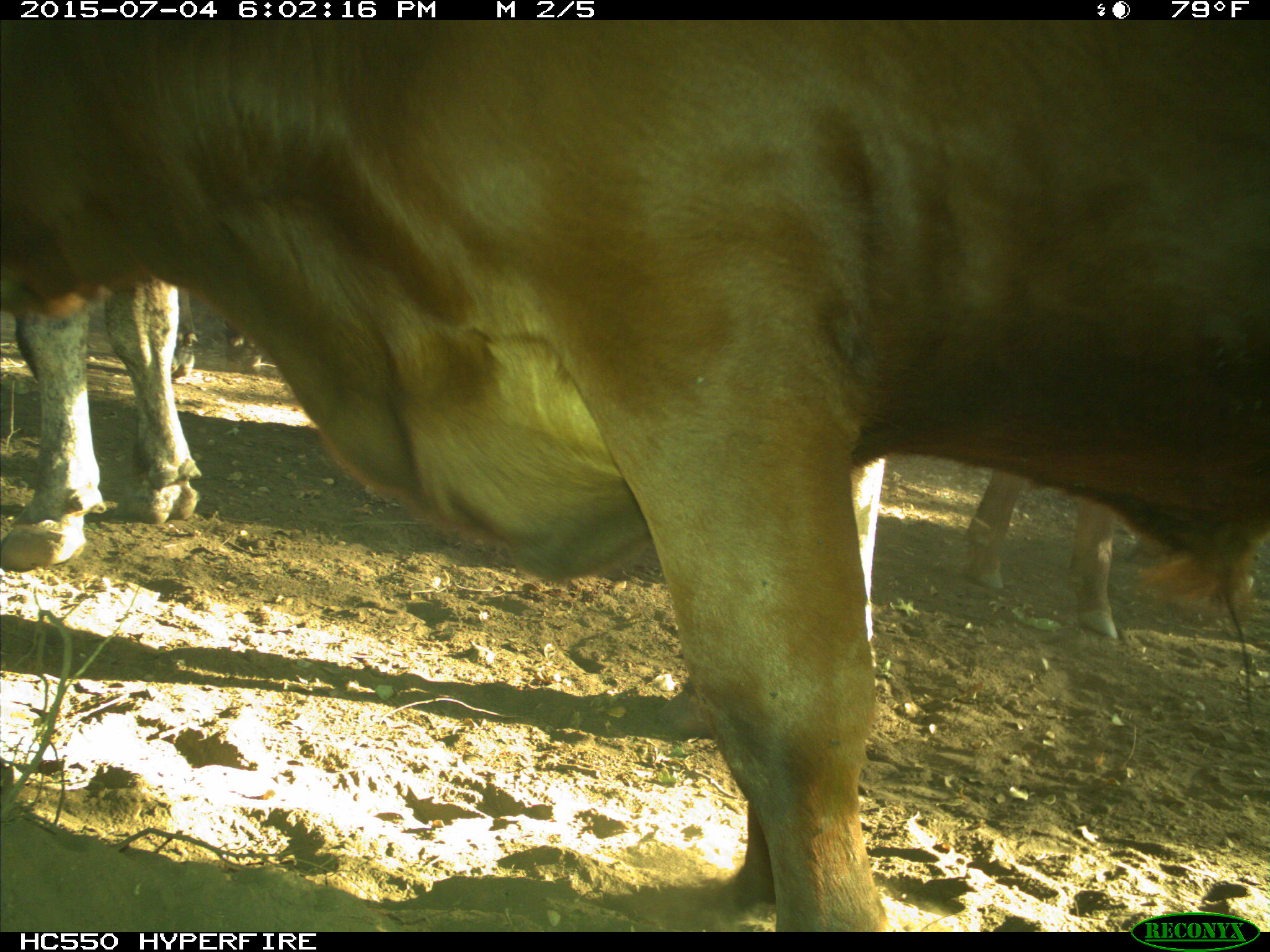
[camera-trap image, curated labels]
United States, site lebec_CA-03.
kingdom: Animalia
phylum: Chordata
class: Mammalia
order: Artiodactyla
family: Bovidae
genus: Bos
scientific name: Bos taurus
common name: domestic cow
Bos taurus (domestic cow).